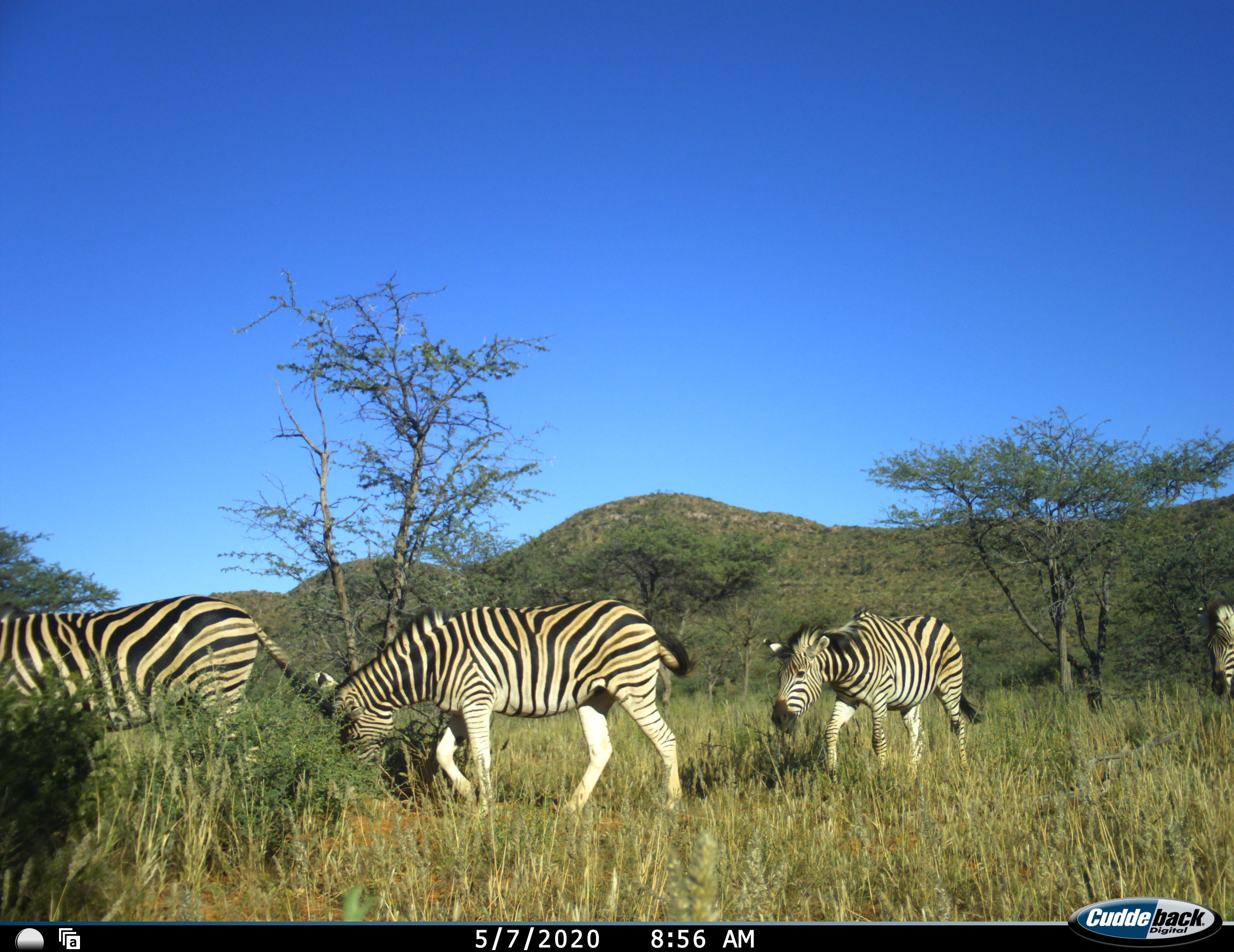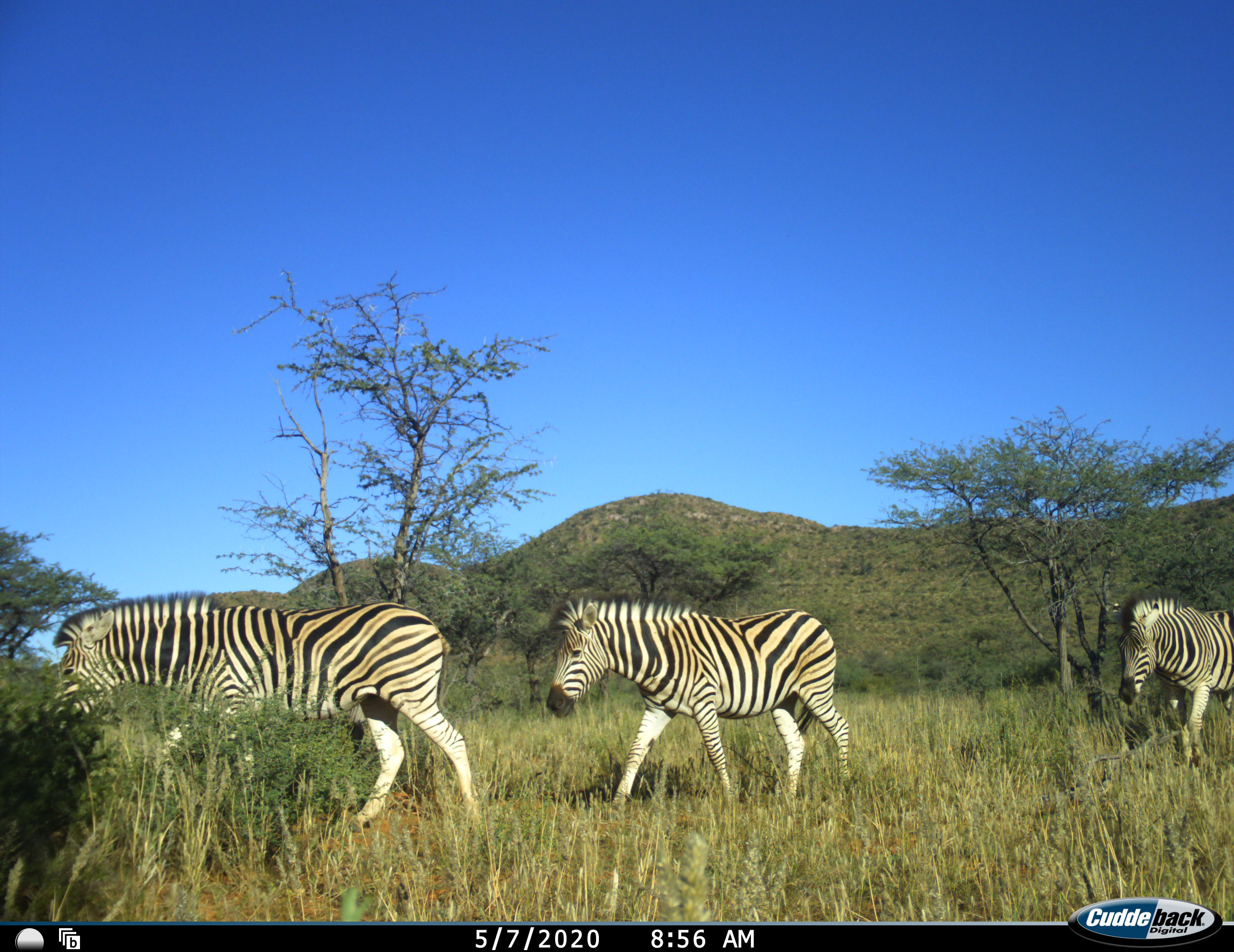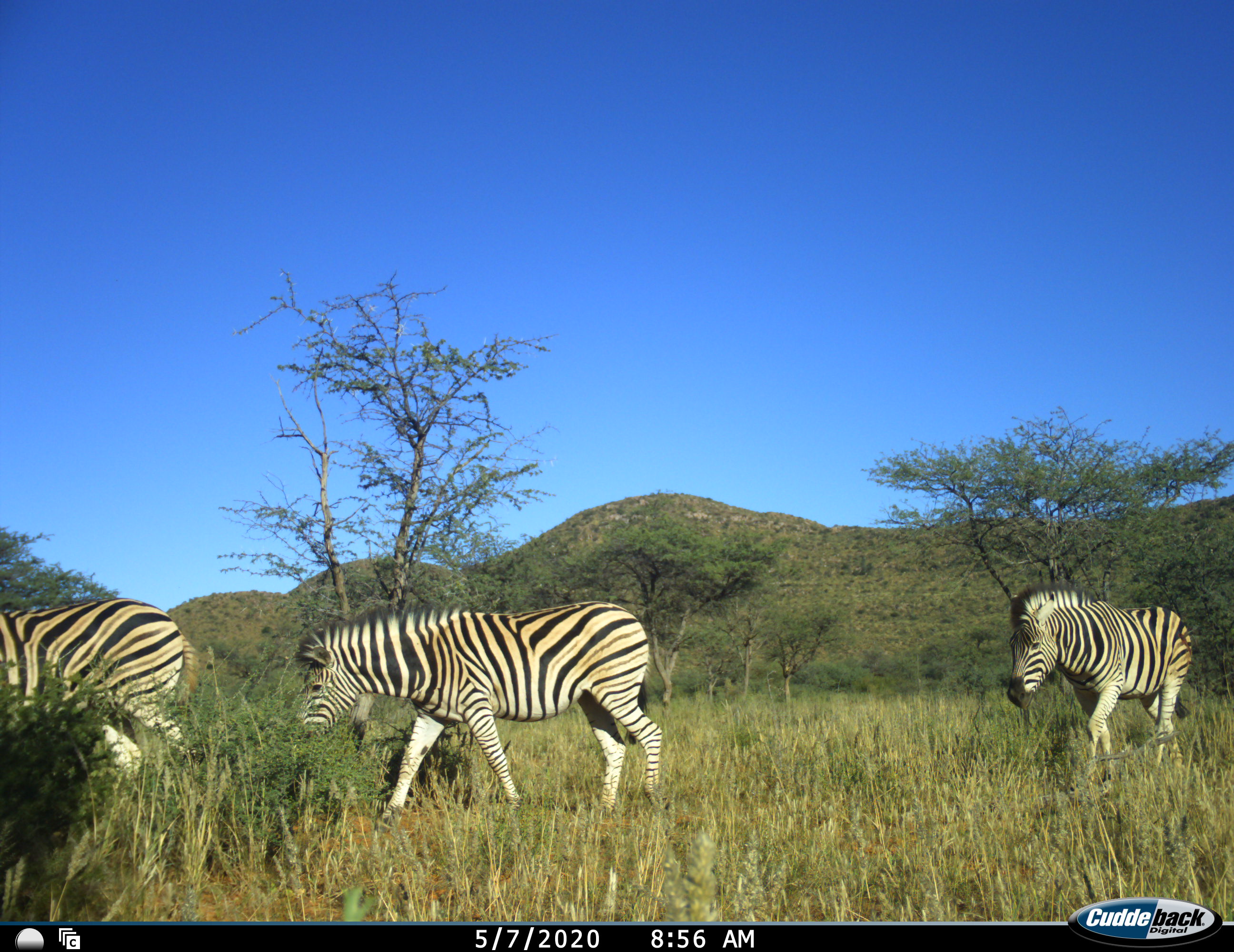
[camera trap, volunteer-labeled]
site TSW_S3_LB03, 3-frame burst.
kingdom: Animalia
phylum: Chordata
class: Mammalia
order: Perissodactyla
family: Equidae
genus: Equus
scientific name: Equus quagga burchellii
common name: burchell's zebra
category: zebraburchells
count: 4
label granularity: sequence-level